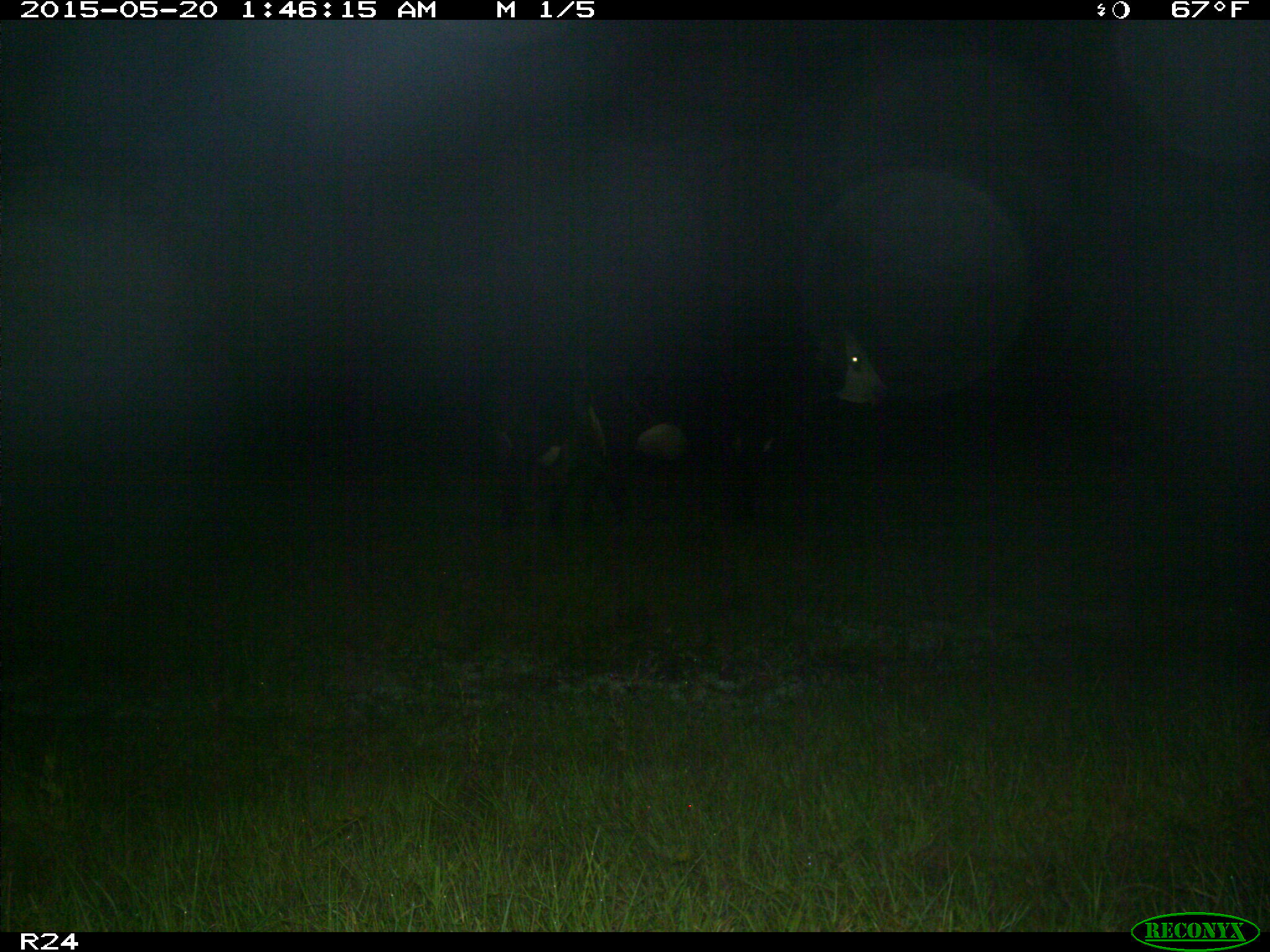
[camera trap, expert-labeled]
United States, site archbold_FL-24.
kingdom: Animalia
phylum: Chordata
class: Mammalia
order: Artiodactyla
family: Bovidae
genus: Bos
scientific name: Bos taurus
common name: domestic cow